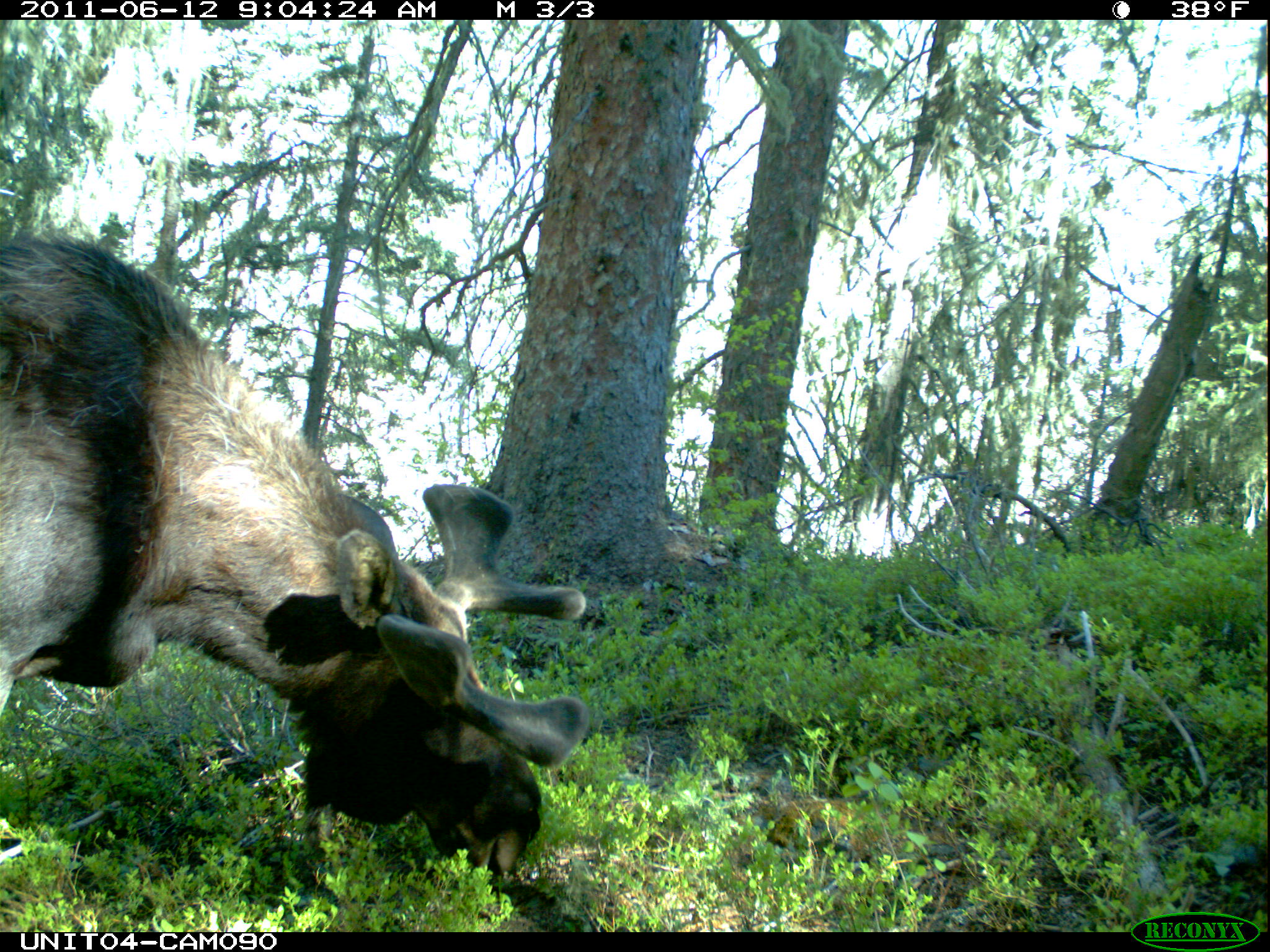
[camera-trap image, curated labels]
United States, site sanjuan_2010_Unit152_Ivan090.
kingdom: Animalia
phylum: Chordata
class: Mammalia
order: Artiodactyla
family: Cervidae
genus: Alces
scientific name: Alces alces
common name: moose